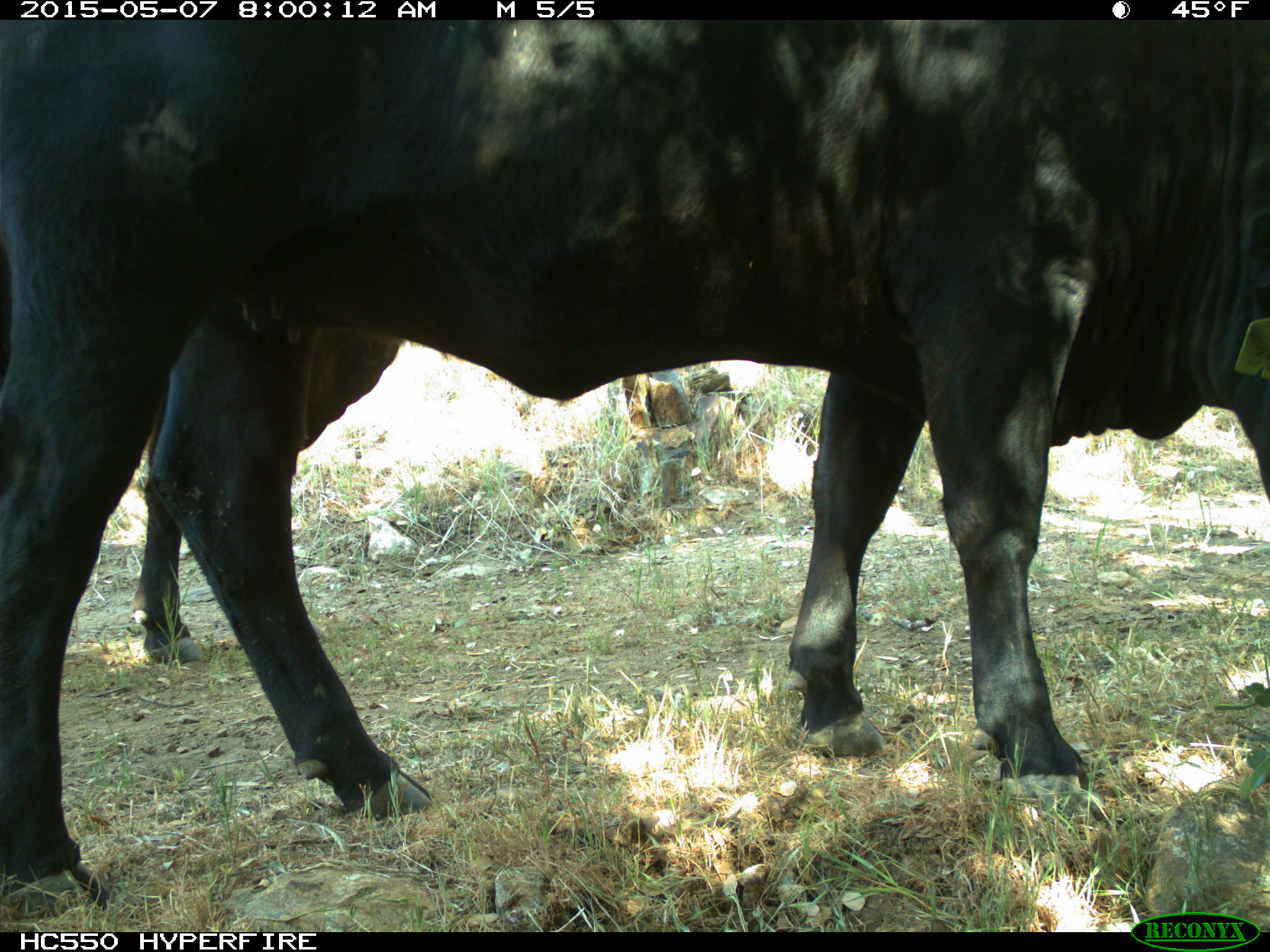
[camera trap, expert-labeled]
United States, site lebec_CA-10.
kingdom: Animalia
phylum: Chordata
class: Mammalia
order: Artiodactyla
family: Bovidae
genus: Bos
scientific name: Bos taurus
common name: domestic cow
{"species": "Bos taurus (domestic cow)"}